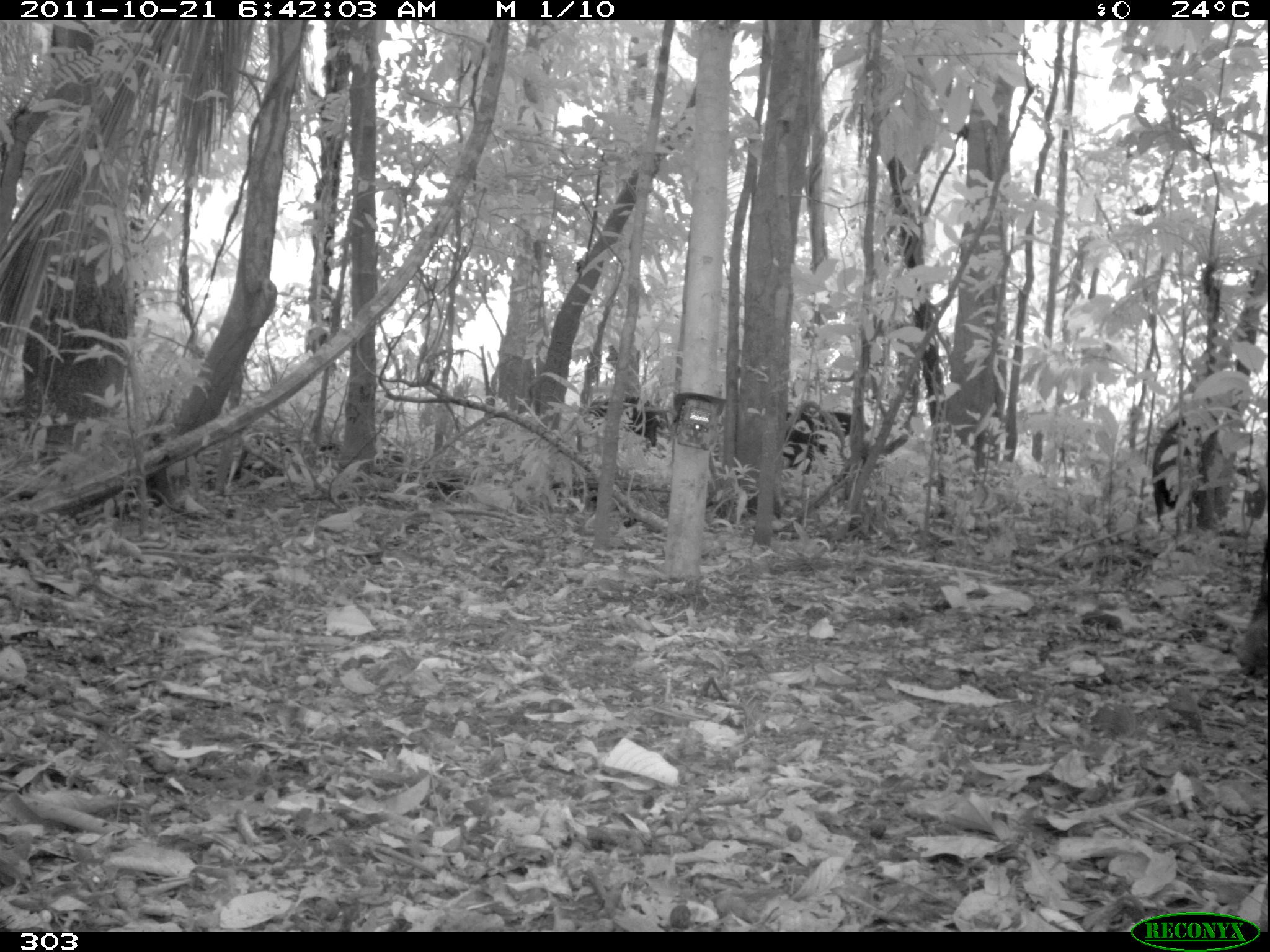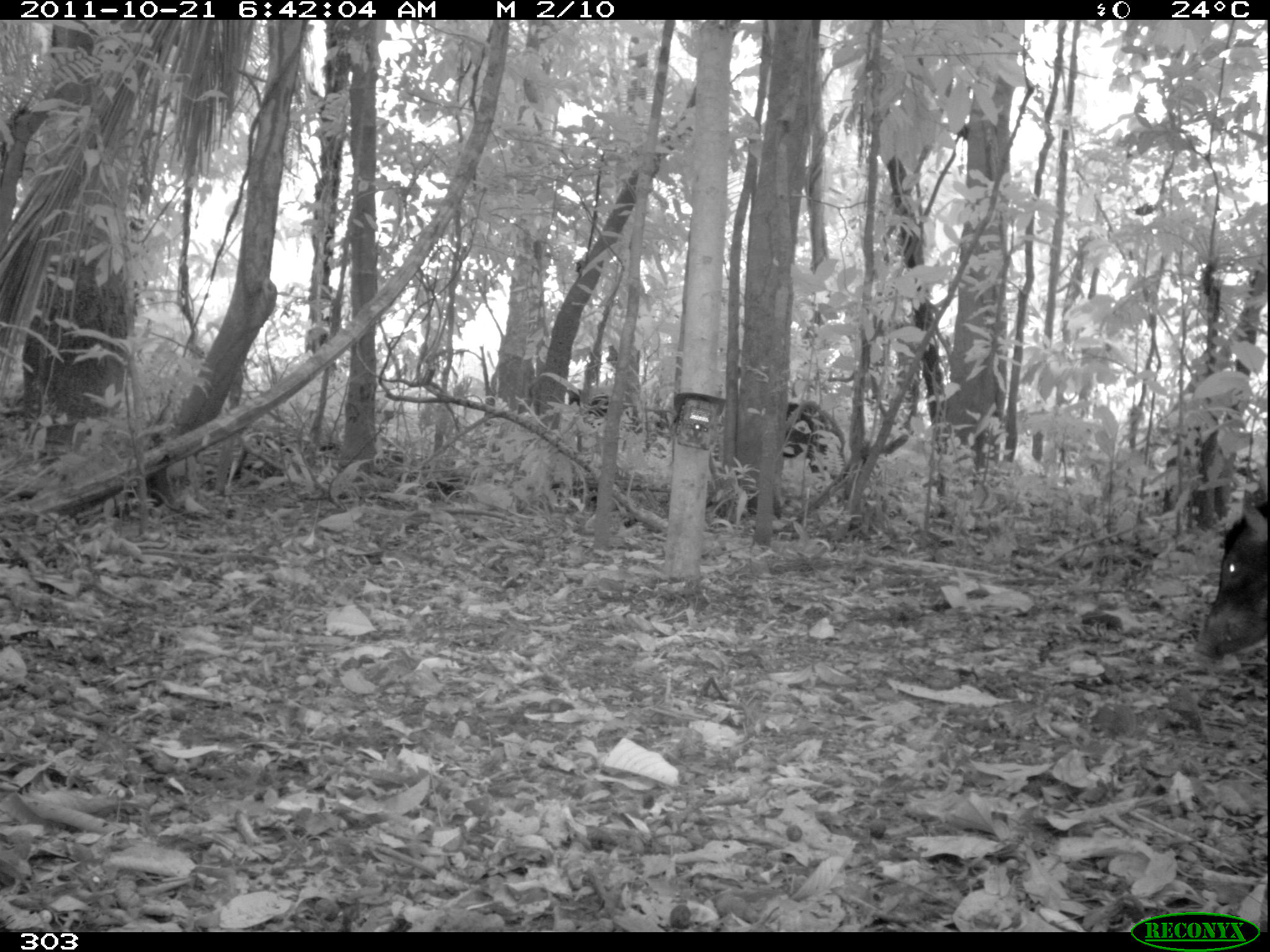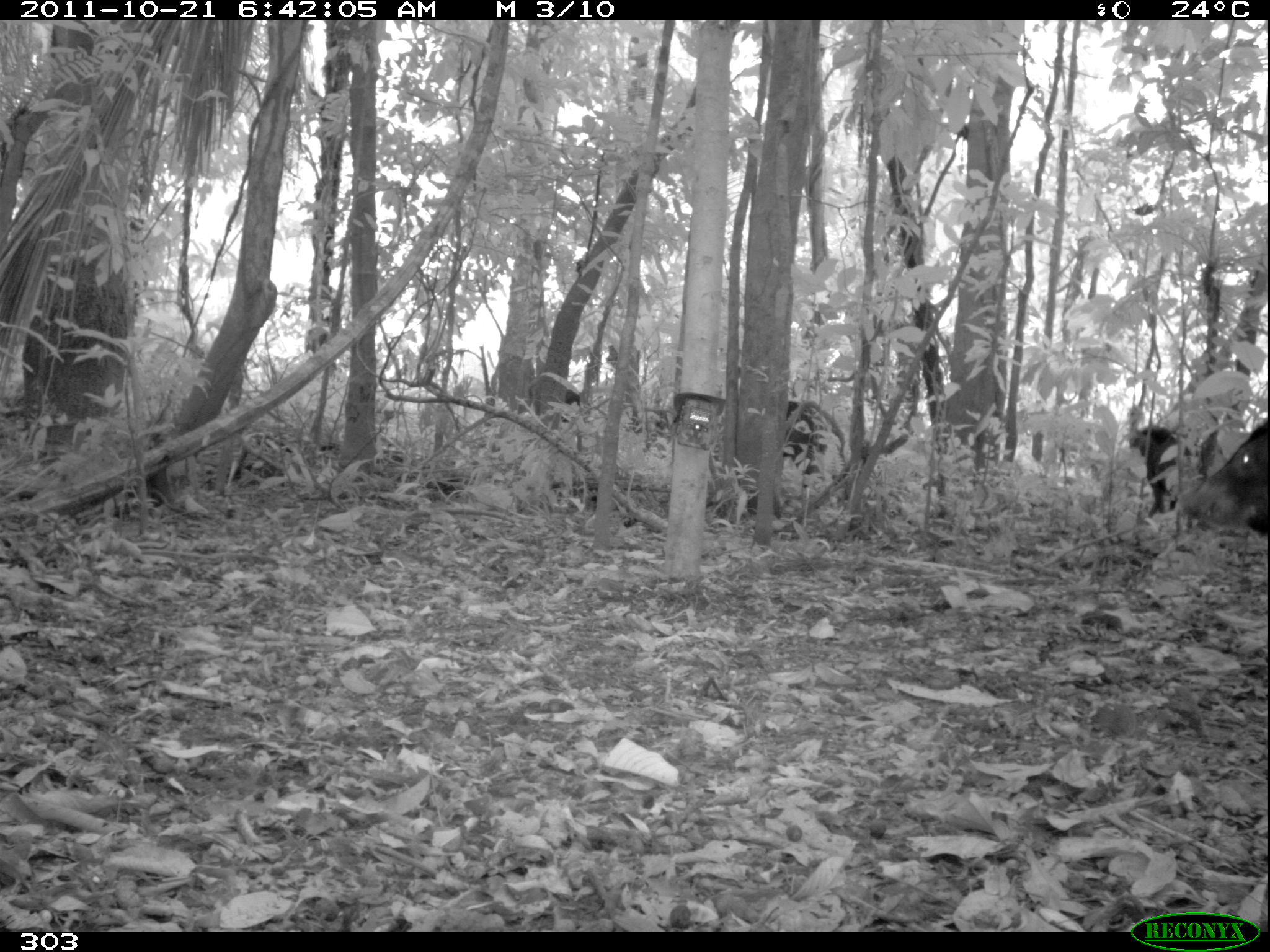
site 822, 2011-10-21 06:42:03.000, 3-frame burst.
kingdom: Animalia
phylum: Chordata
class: Mammalia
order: Artiodactyla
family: Tayassuidae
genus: Tayassu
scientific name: Tayassu pecari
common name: white-lipped peccary